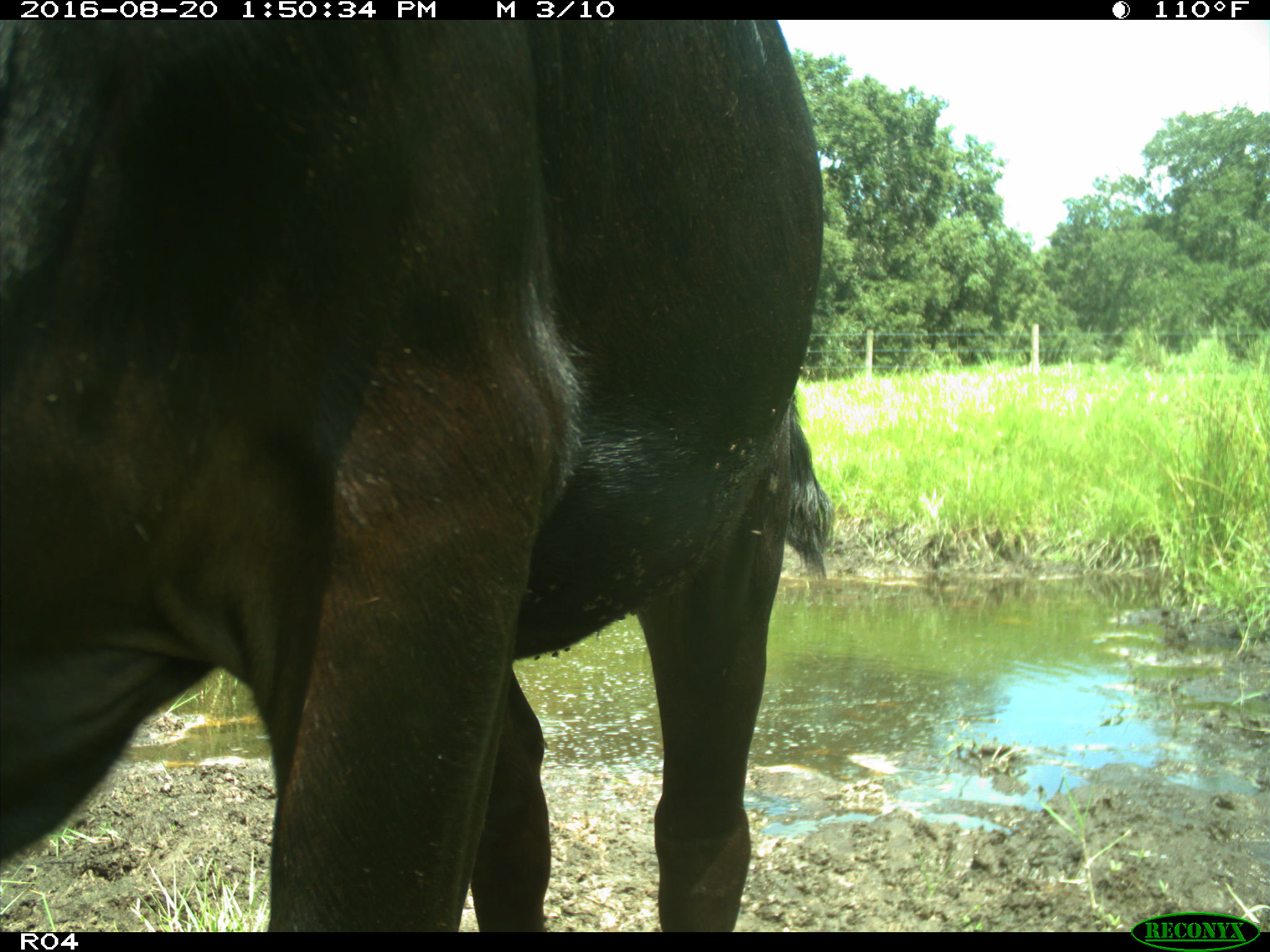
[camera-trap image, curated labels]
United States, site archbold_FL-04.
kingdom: Animalia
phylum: Chordata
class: Mammalia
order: Artiodactyla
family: Bovidae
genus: Bos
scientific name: Bos taurus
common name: domestic cow